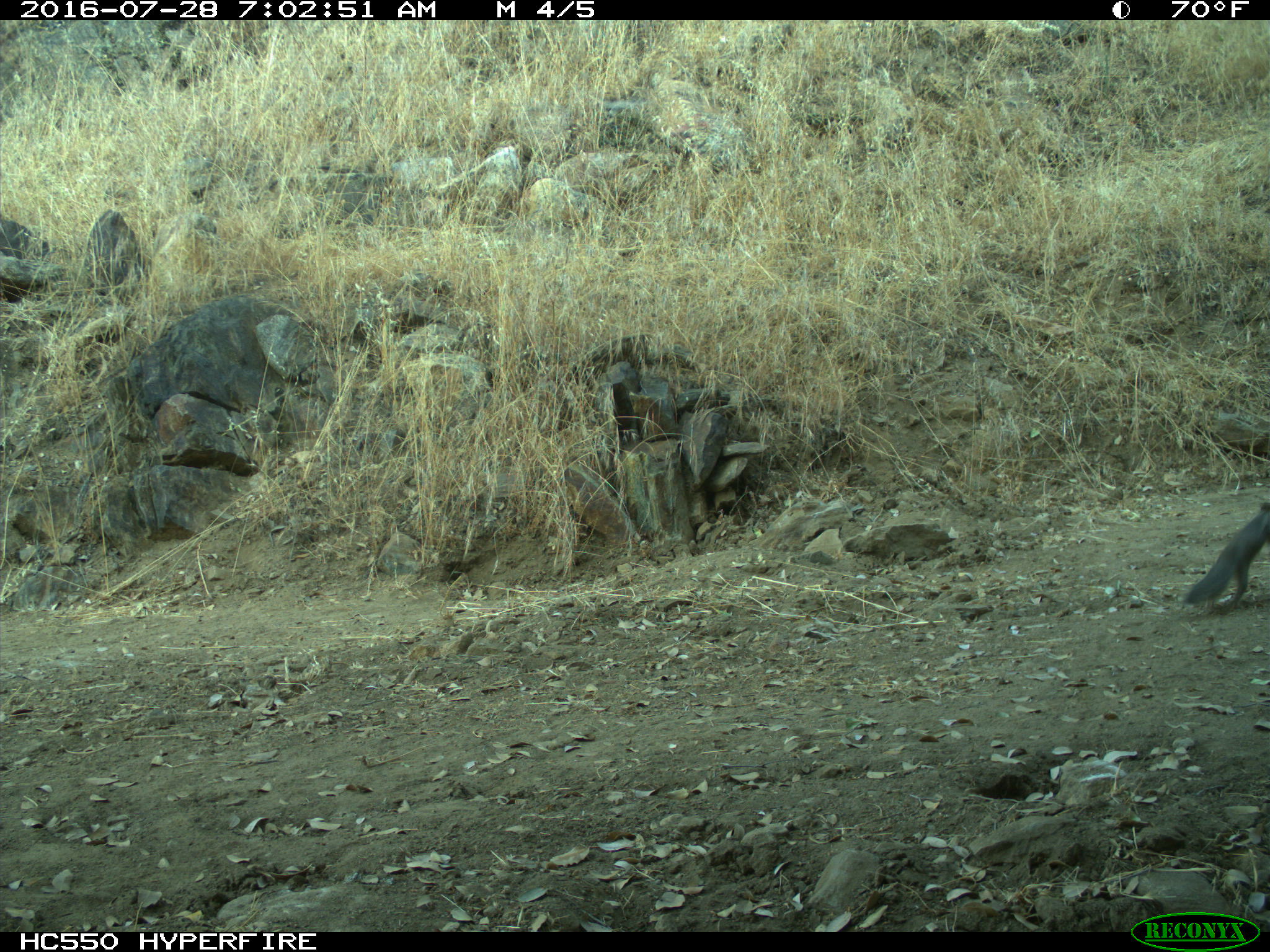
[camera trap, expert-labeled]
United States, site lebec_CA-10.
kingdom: Animalia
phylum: Chordata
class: Mammalia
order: Rodentia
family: Sciuridae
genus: Otospermophilus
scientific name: Otospermophilus beecheyi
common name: california ground squirrel